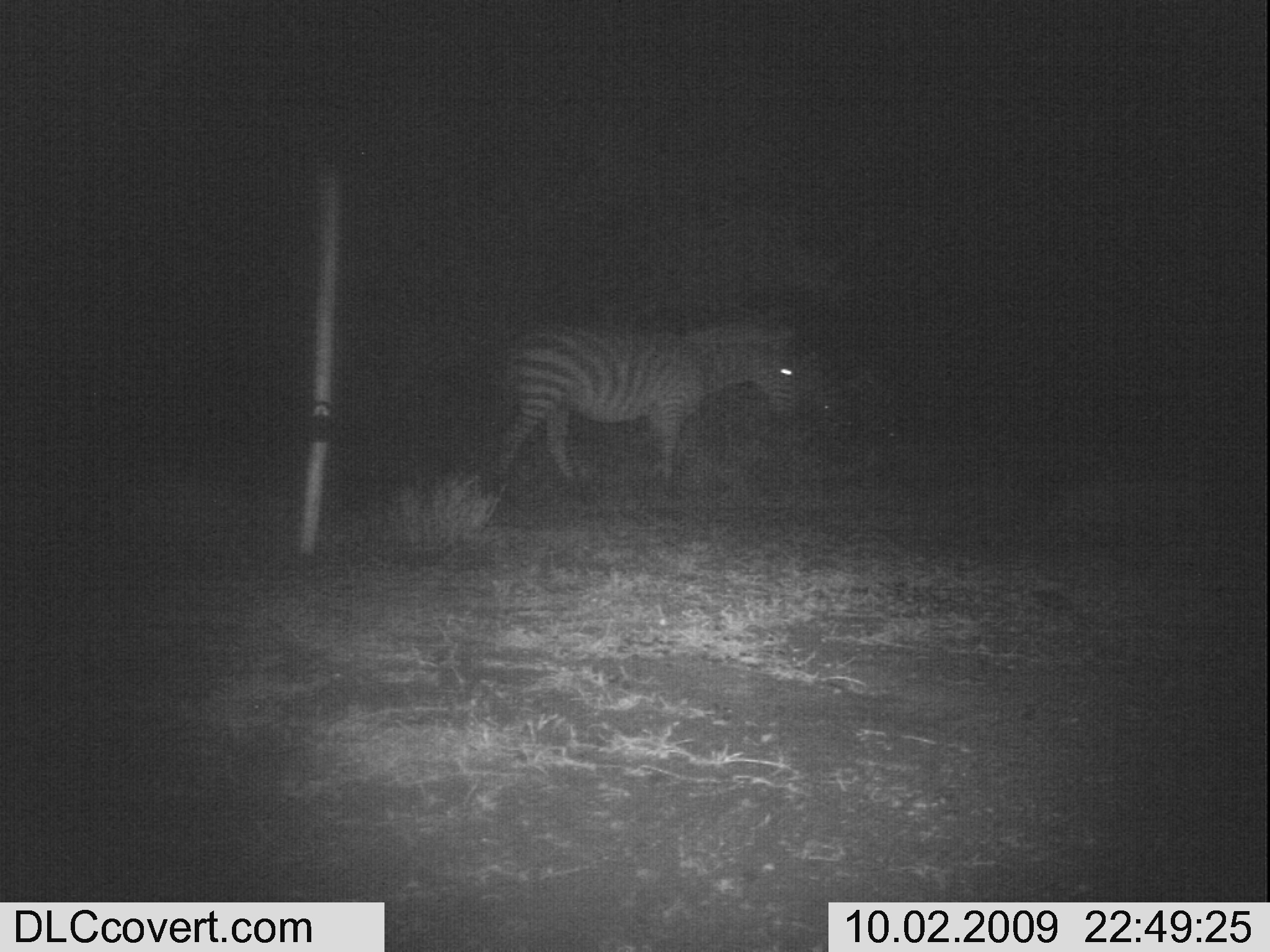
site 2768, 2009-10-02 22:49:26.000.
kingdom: Animalia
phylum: Chordata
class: Mammalia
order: Perissodactyla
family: Equidae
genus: Equus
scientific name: Equus quagga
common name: plains zebra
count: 1